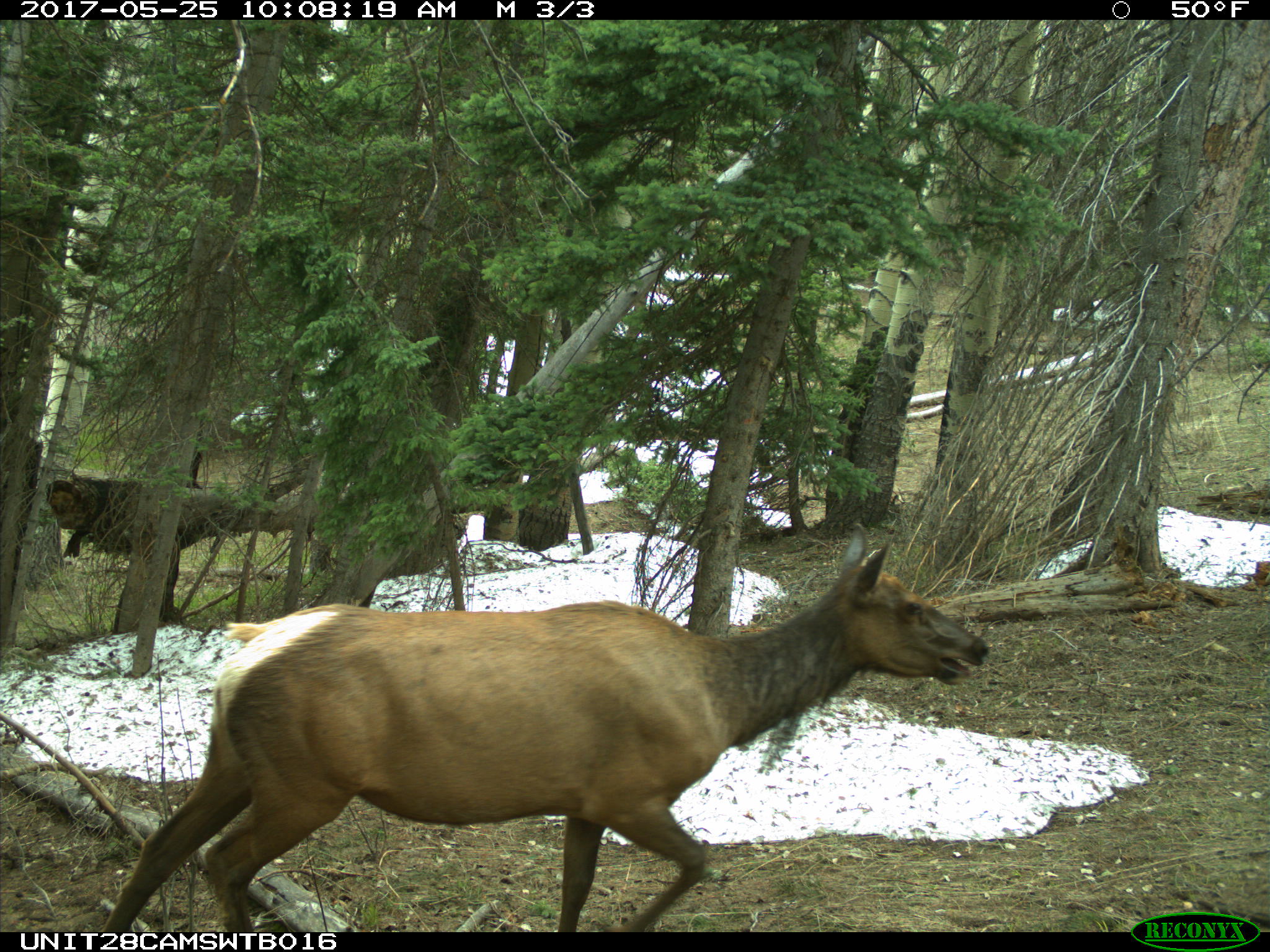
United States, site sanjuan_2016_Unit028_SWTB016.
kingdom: Animalia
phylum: Chordata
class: Mammalia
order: Artiodactyla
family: Cervidae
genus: Cervus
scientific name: Cervus elaphus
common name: red deer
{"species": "Cervus elaphus (red deer)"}